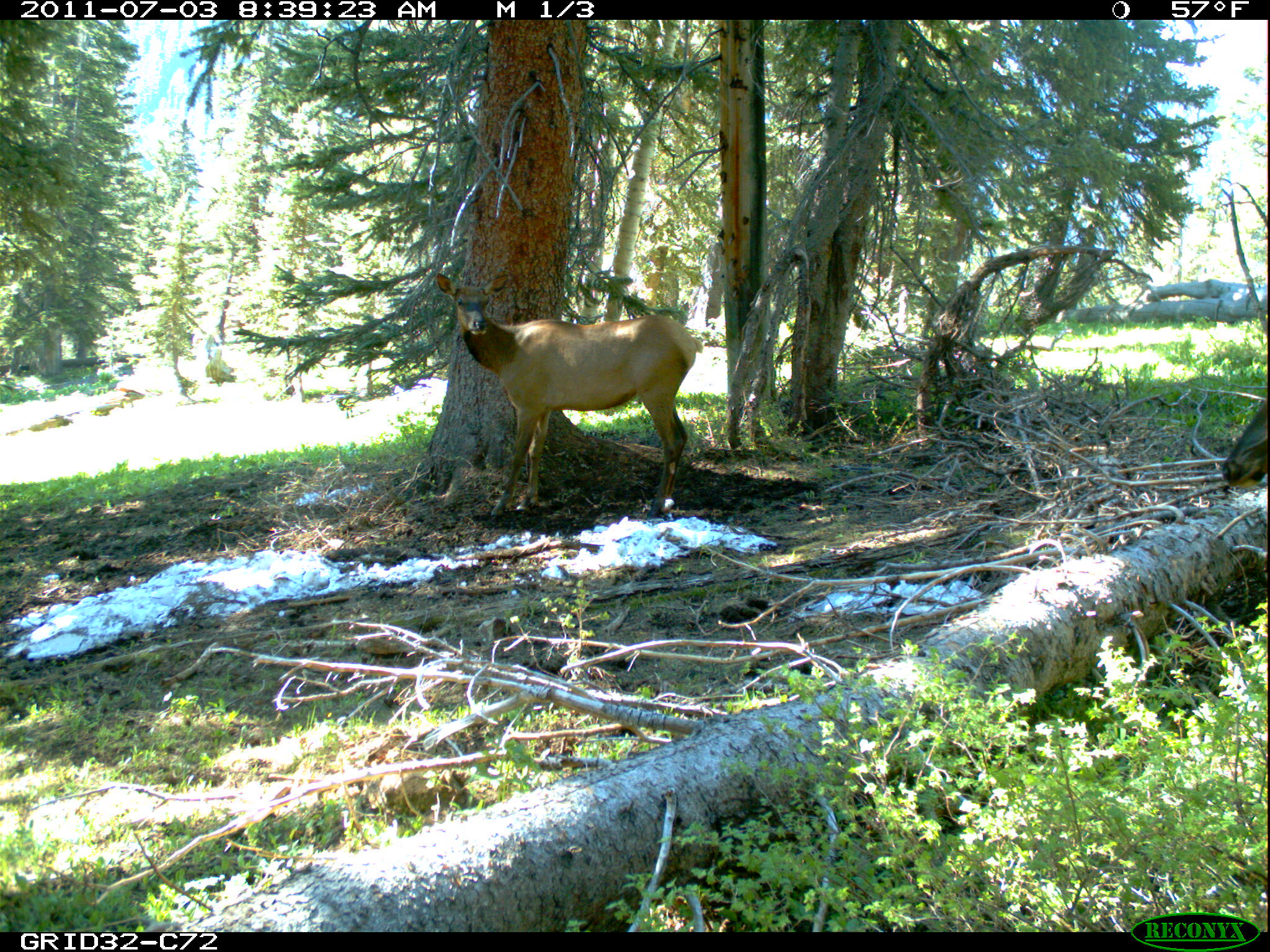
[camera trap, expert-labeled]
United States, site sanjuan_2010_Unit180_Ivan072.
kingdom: Animalia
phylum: Chordata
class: Mammalia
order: Artiodactyla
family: Cervidae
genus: Cervus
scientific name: Cervus elaphus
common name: red deer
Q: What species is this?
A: Cervus elaphus (red deer).